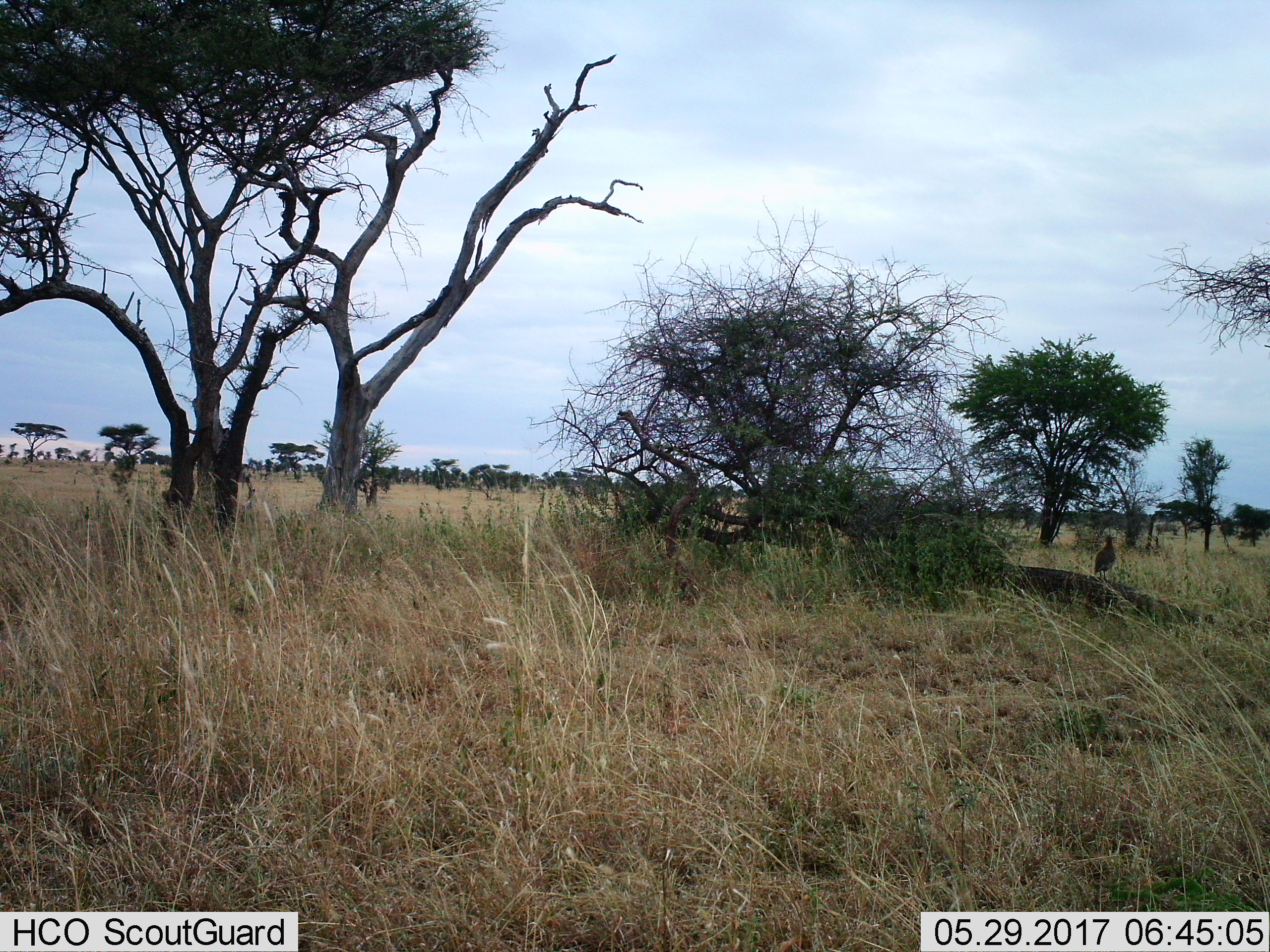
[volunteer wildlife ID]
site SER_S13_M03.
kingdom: Animalia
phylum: Chordata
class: Aves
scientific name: Aves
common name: bird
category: birdother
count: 1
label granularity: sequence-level